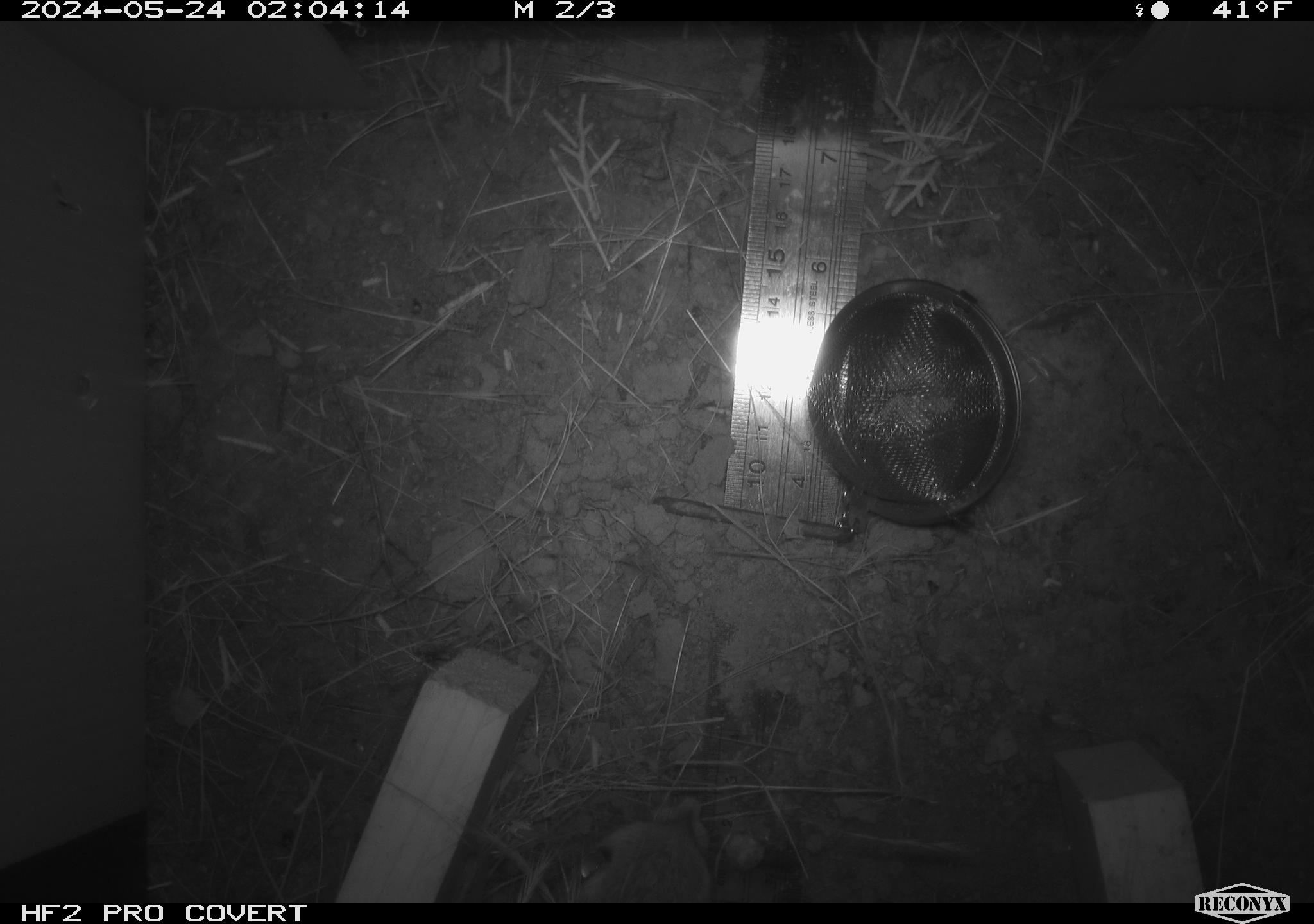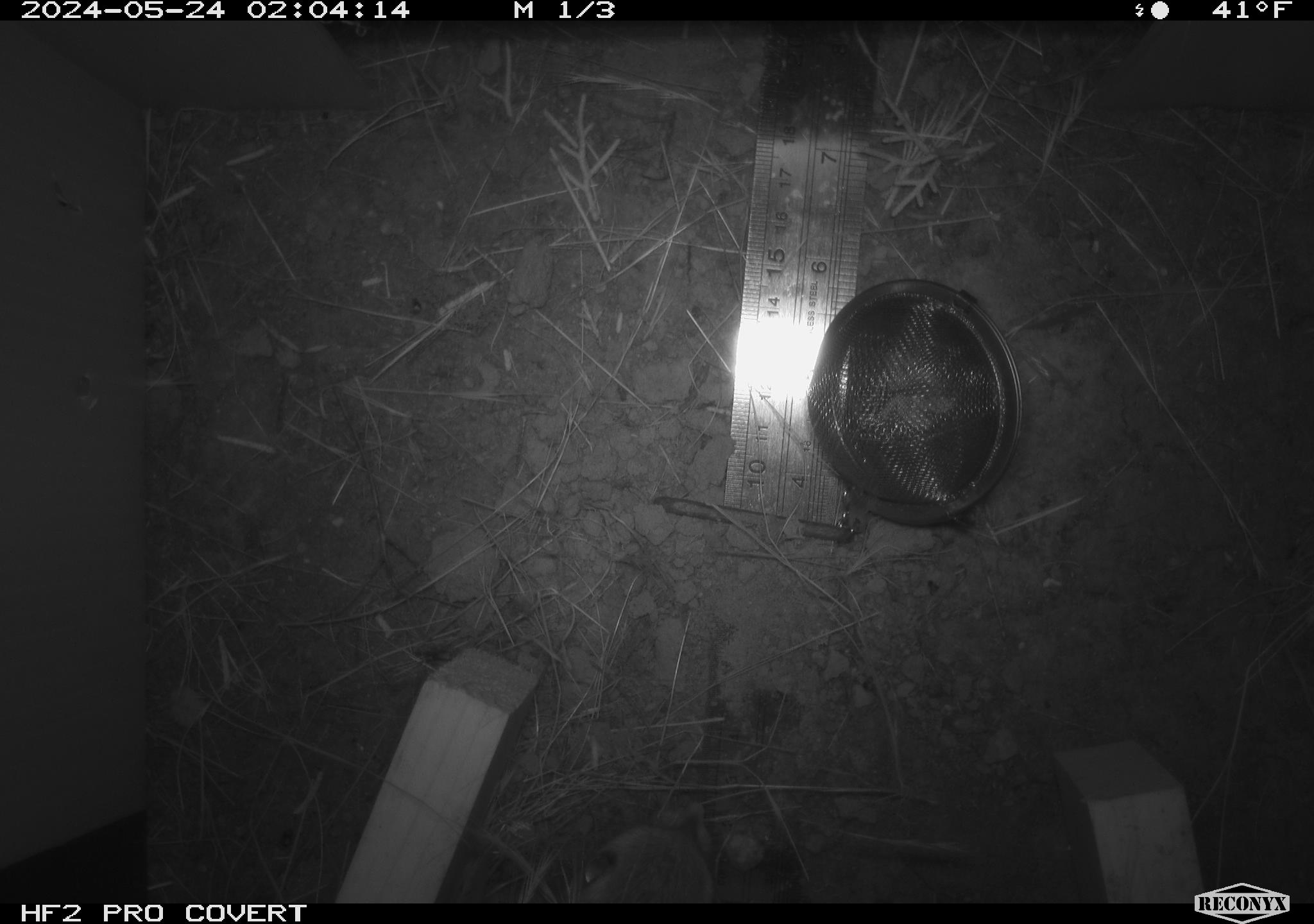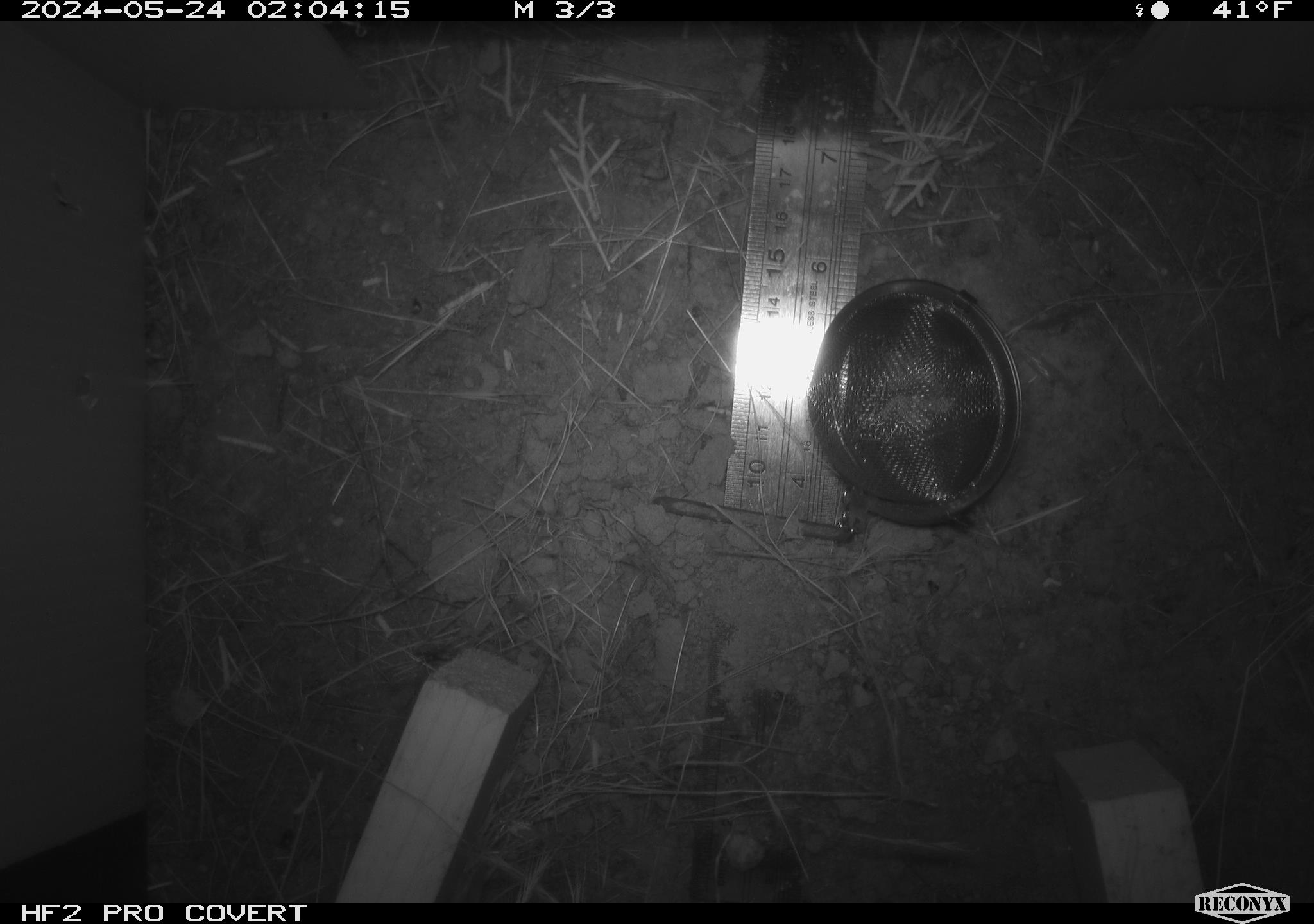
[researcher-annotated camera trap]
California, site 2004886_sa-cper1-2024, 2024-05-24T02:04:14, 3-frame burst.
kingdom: Animalia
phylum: Chordata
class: Mammalia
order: Rodentia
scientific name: Rodentia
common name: rodent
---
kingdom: Animalia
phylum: Chordata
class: Mammalia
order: Rodentia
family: Heteromyidae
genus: Dipodomys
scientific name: Dipodomys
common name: kangaroo rats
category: dipodomys species